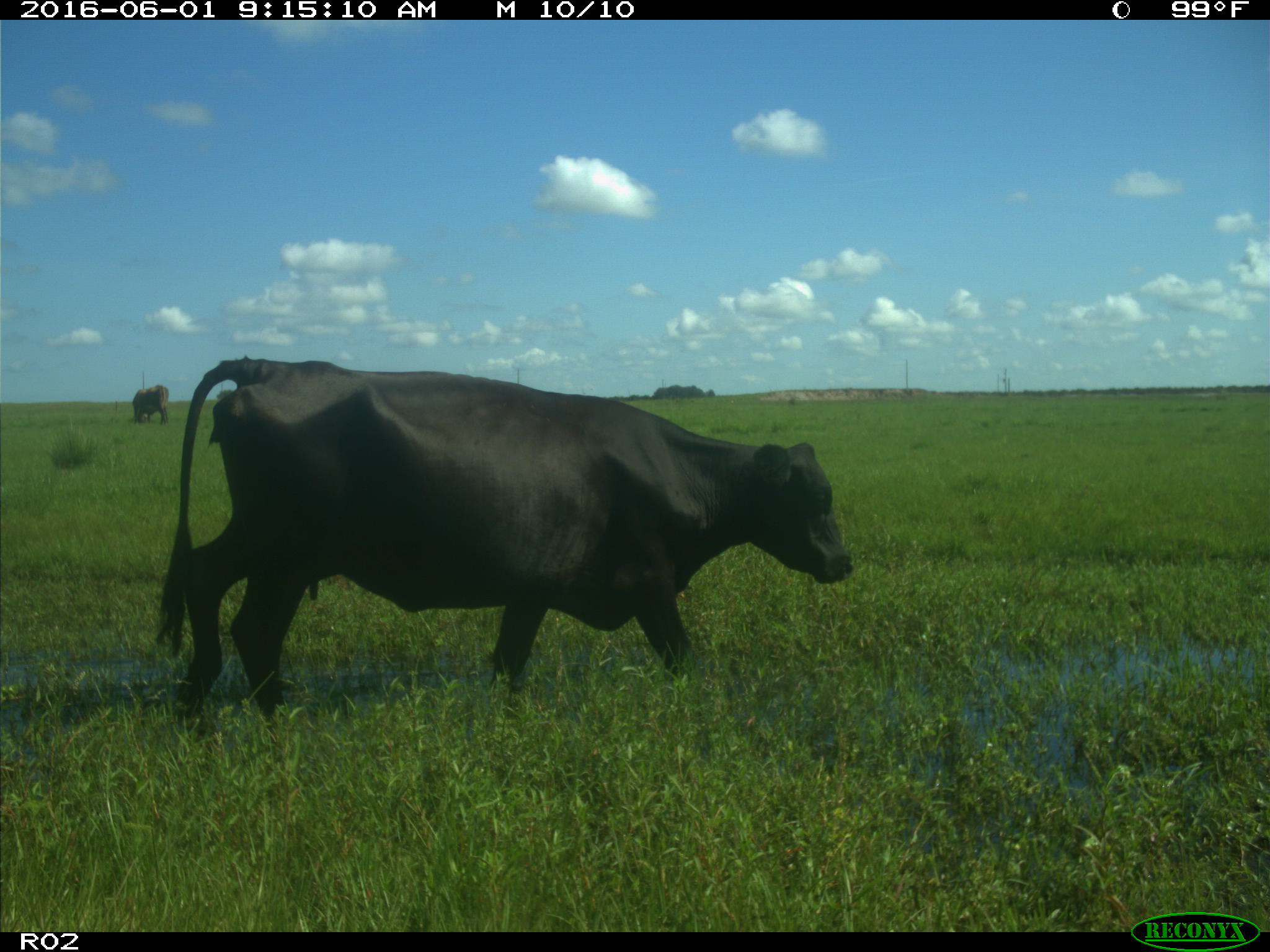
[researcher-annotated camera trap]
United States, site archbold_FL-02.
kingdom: Animalia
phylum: Chordata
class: Mammalia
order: Artiodactyla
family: Bovidae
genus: Bos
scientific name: Bos taurus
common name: domestic cow